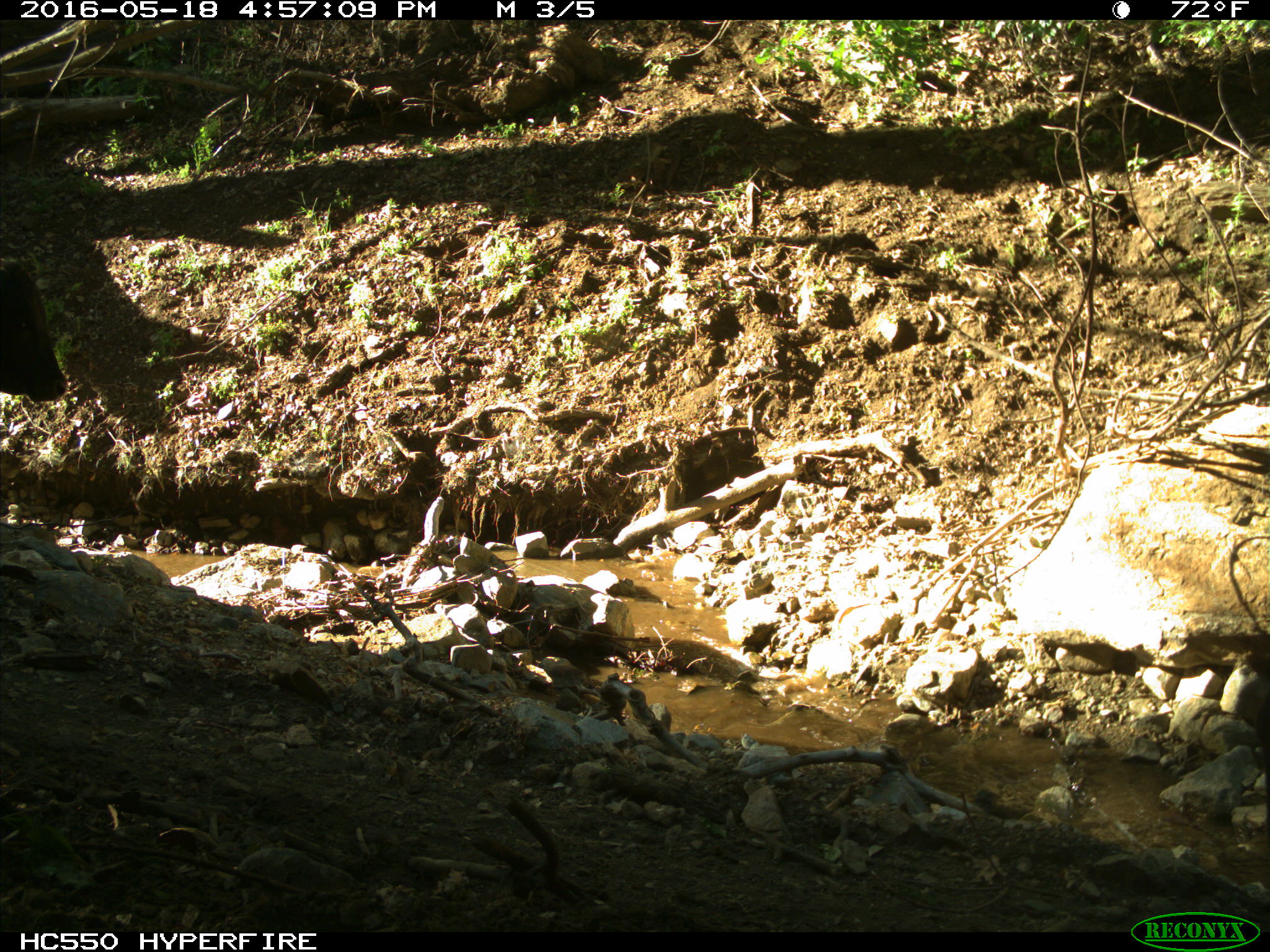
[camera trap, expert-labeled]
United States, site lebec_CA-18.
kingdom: Animalia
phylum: Chordata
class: Mammalia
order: Artiodactyla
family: Bovidae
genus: Bos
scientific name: Bos taurus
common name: domestic cow